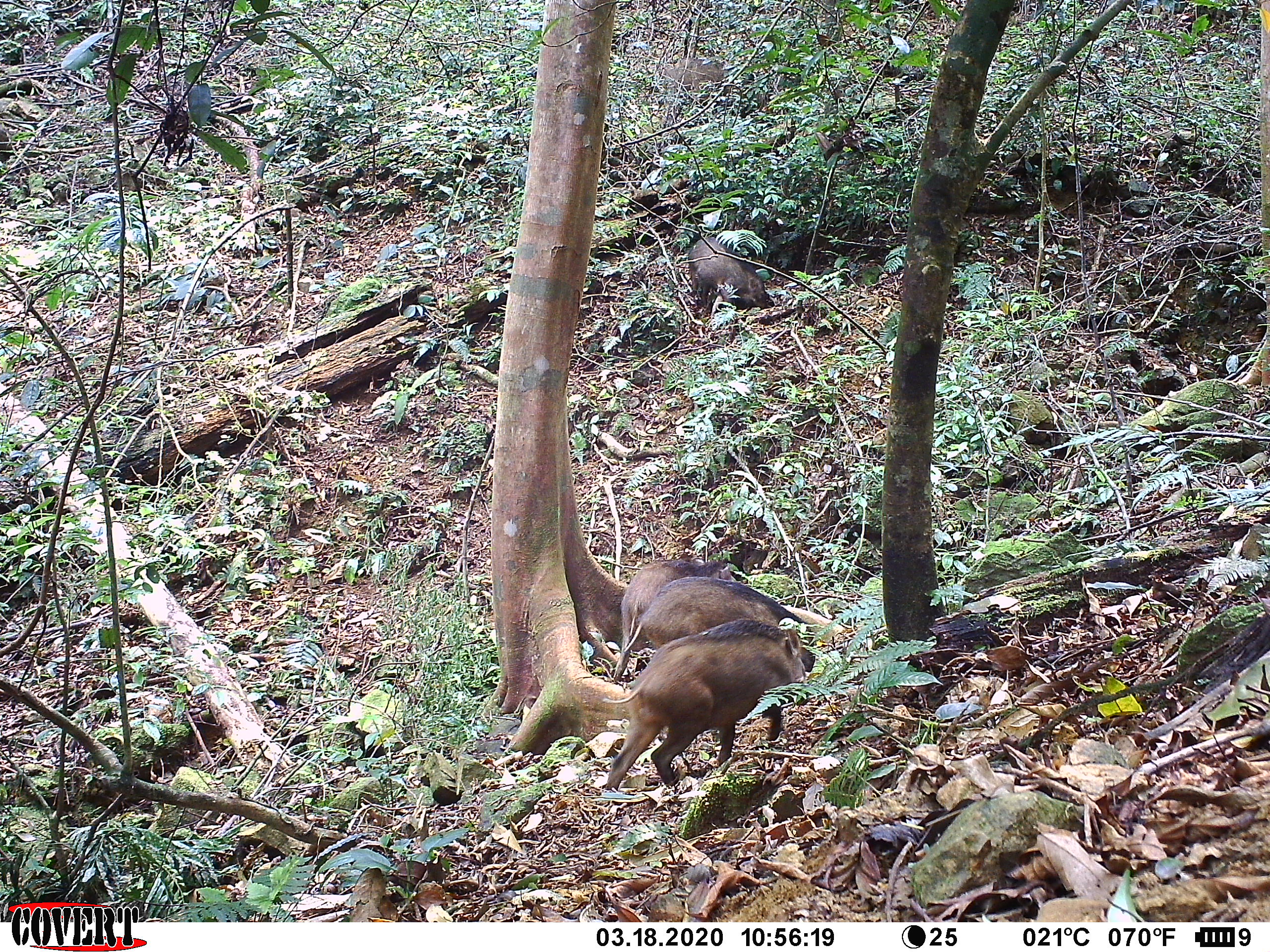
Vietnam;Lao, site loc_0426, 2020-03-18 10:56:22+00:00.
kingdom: Animalia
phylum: Chordata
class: Mammalia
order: Artiodactyla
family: Suidae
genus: Sus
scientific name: Sus scrofa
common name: eurasian wild pig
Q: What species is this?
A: Eurasian wild pig (Sus scrofa).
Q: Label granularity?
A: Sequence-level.